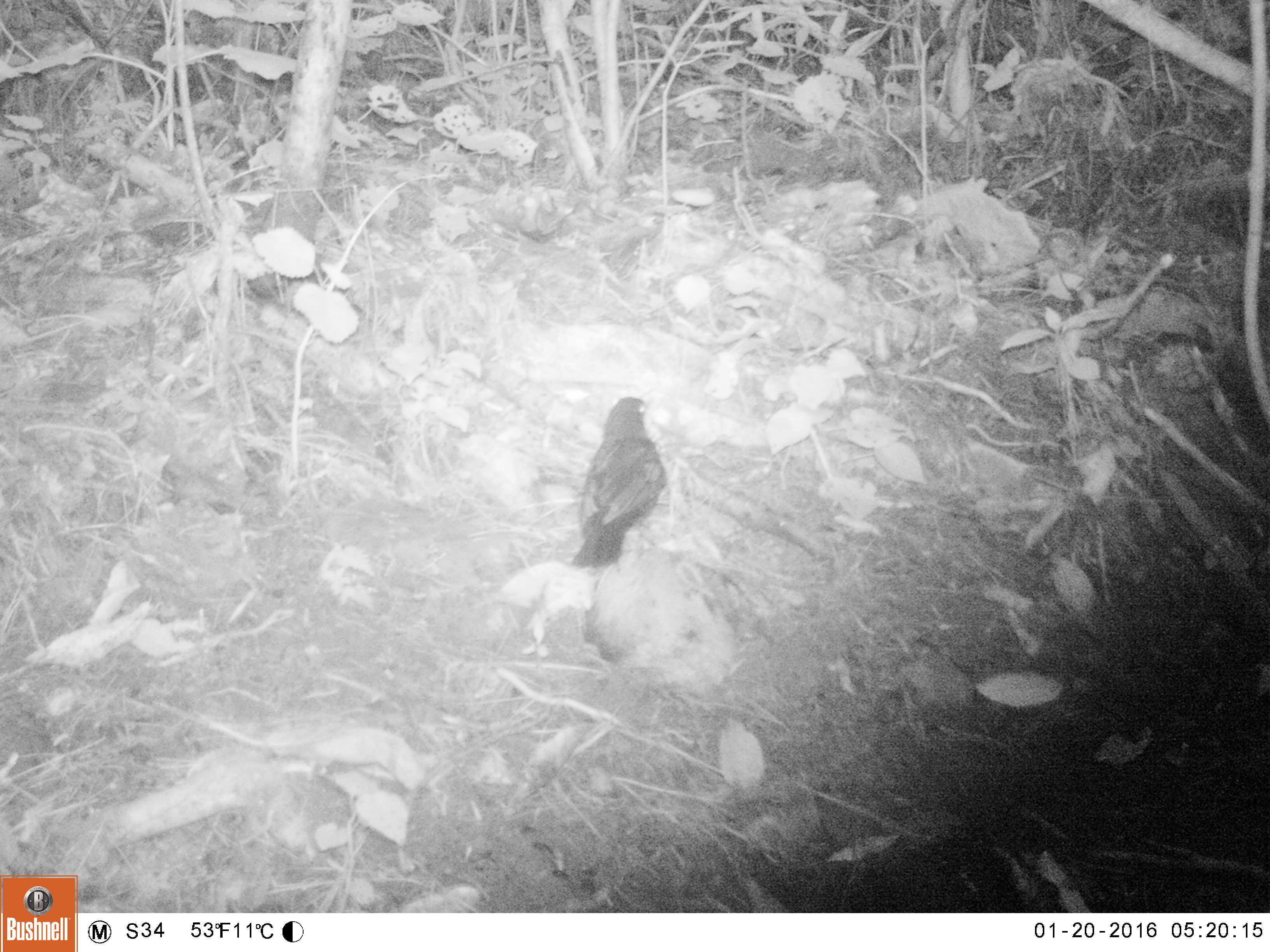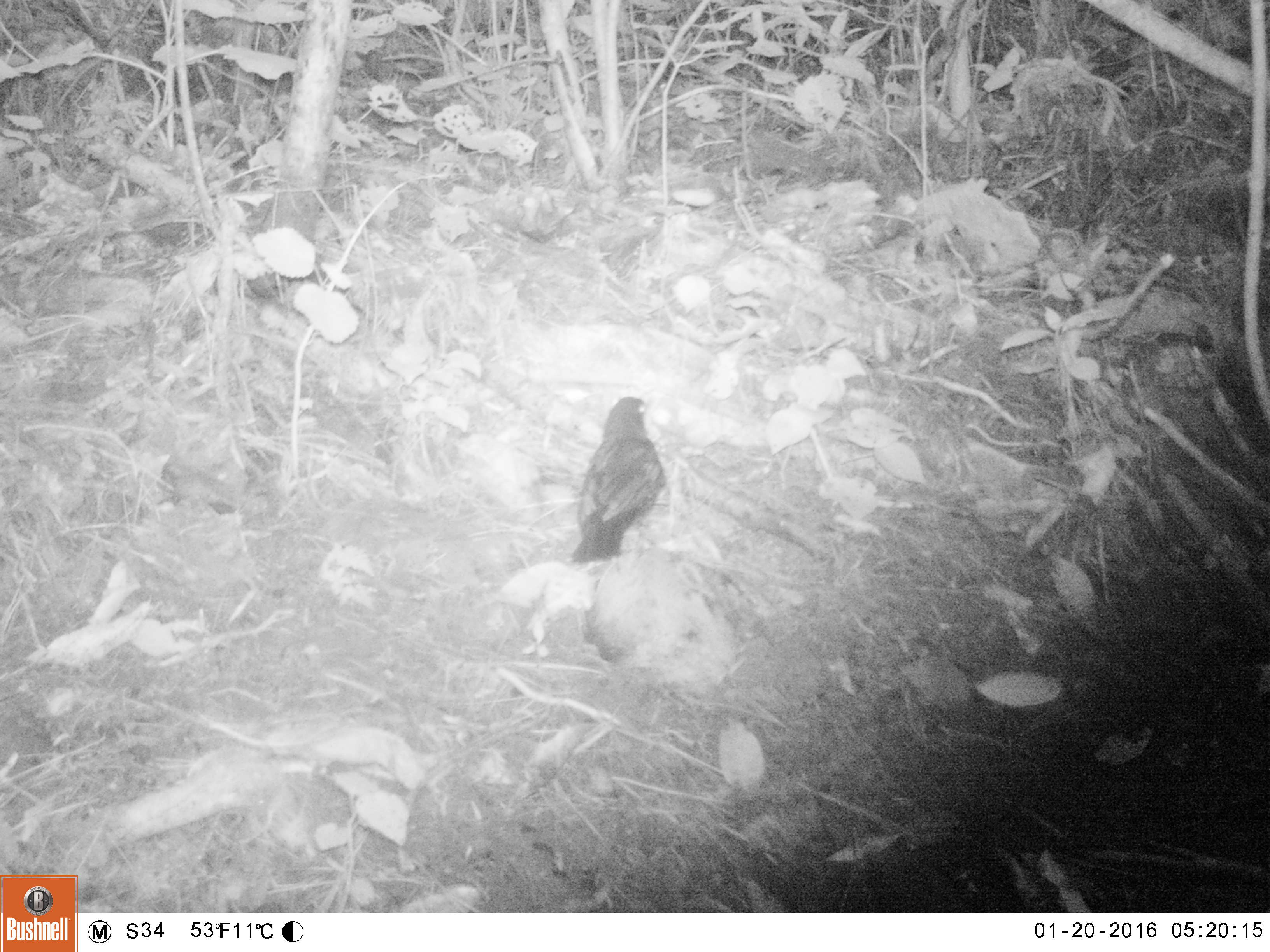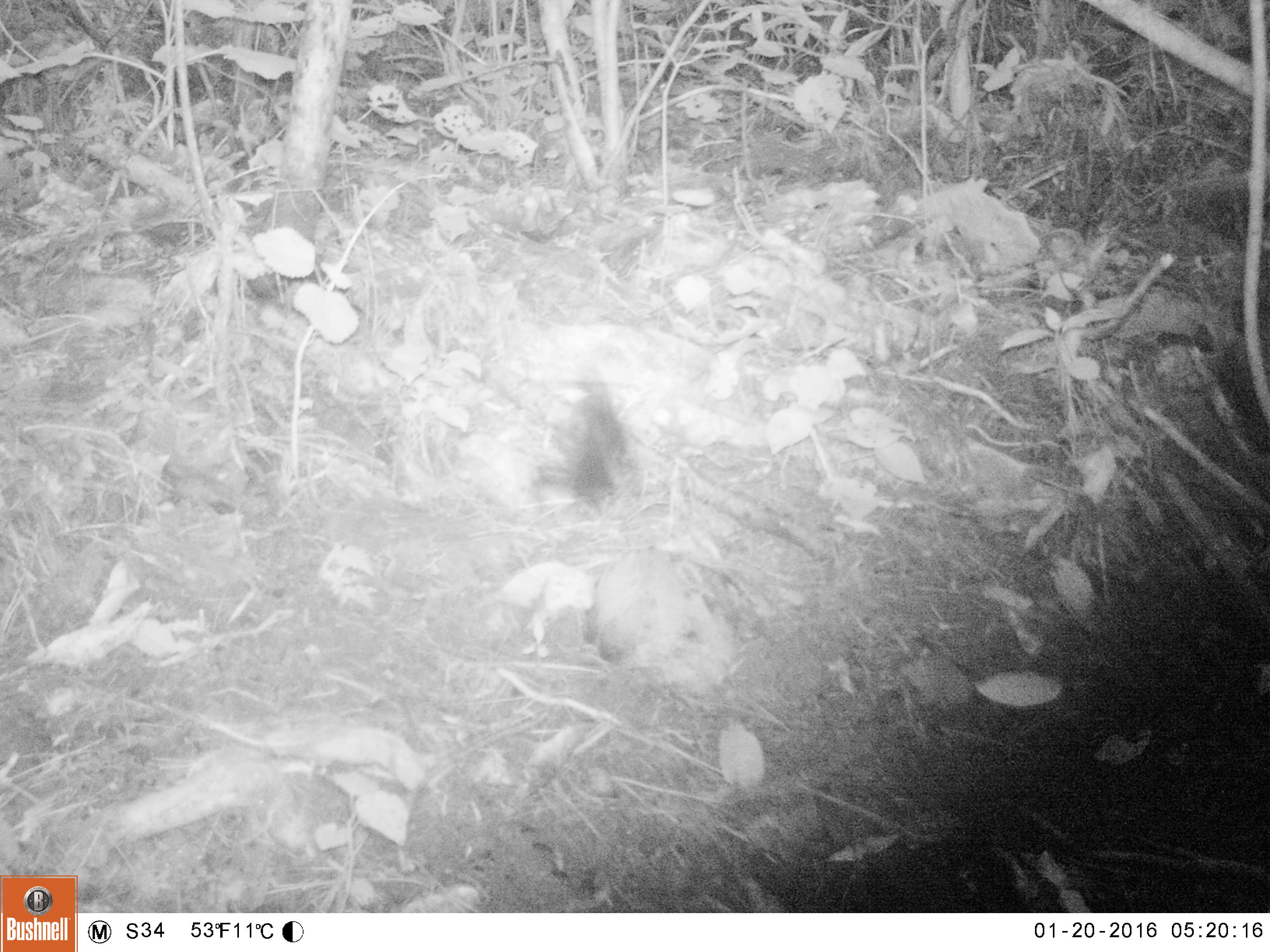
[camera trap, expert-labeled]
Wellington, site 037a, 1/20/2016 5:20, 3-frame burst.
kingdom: Animalia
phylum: Chordata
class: Aves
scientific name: Aves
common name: bird